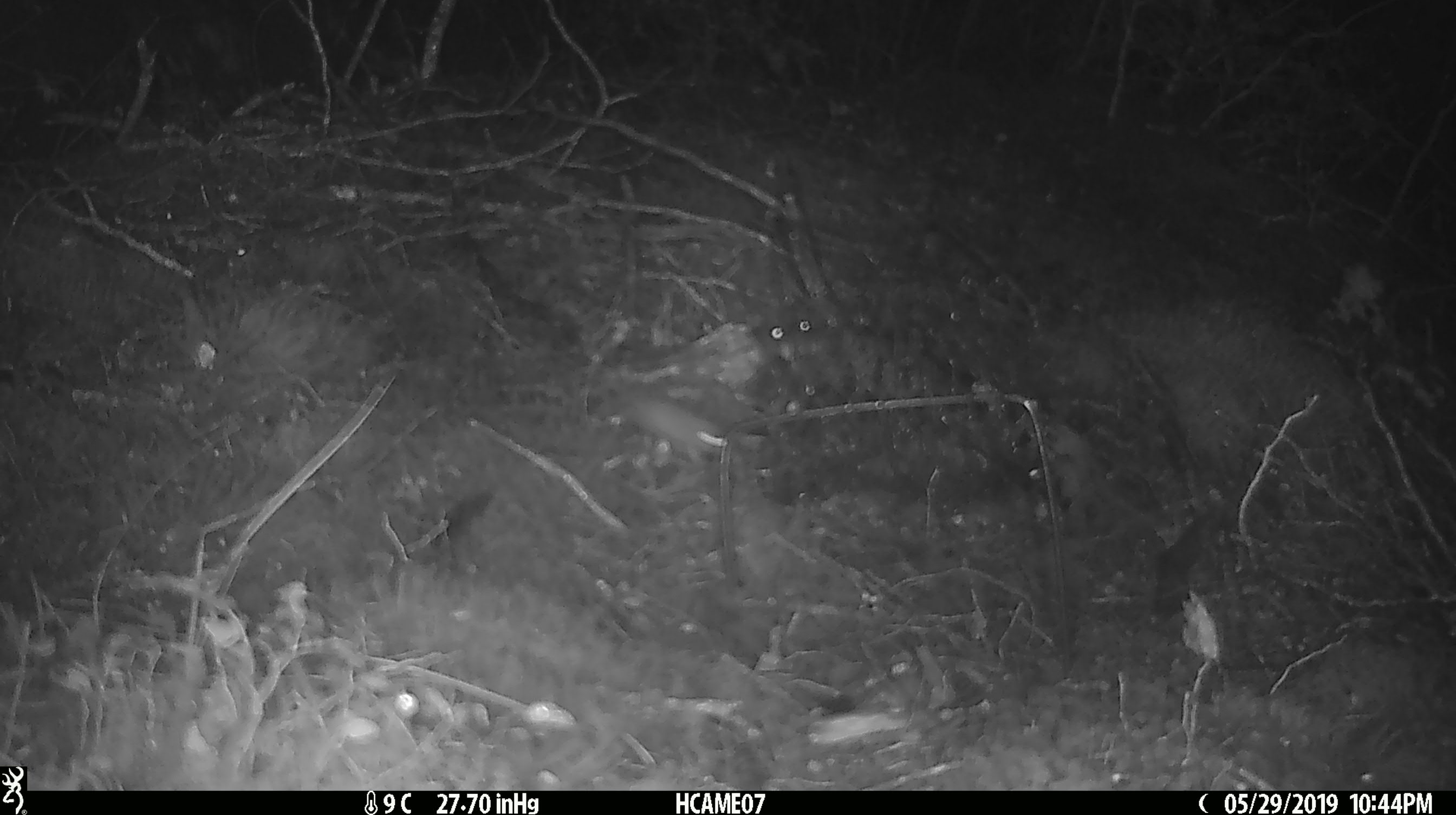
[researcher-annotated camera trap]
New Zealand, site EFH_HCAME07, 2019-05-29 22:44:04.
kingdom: Animalia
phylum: Chordata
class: Mammalia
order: Rodentia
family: Muridae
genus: Mus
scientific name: Mus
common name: mouse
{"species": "mouse (Mus)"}